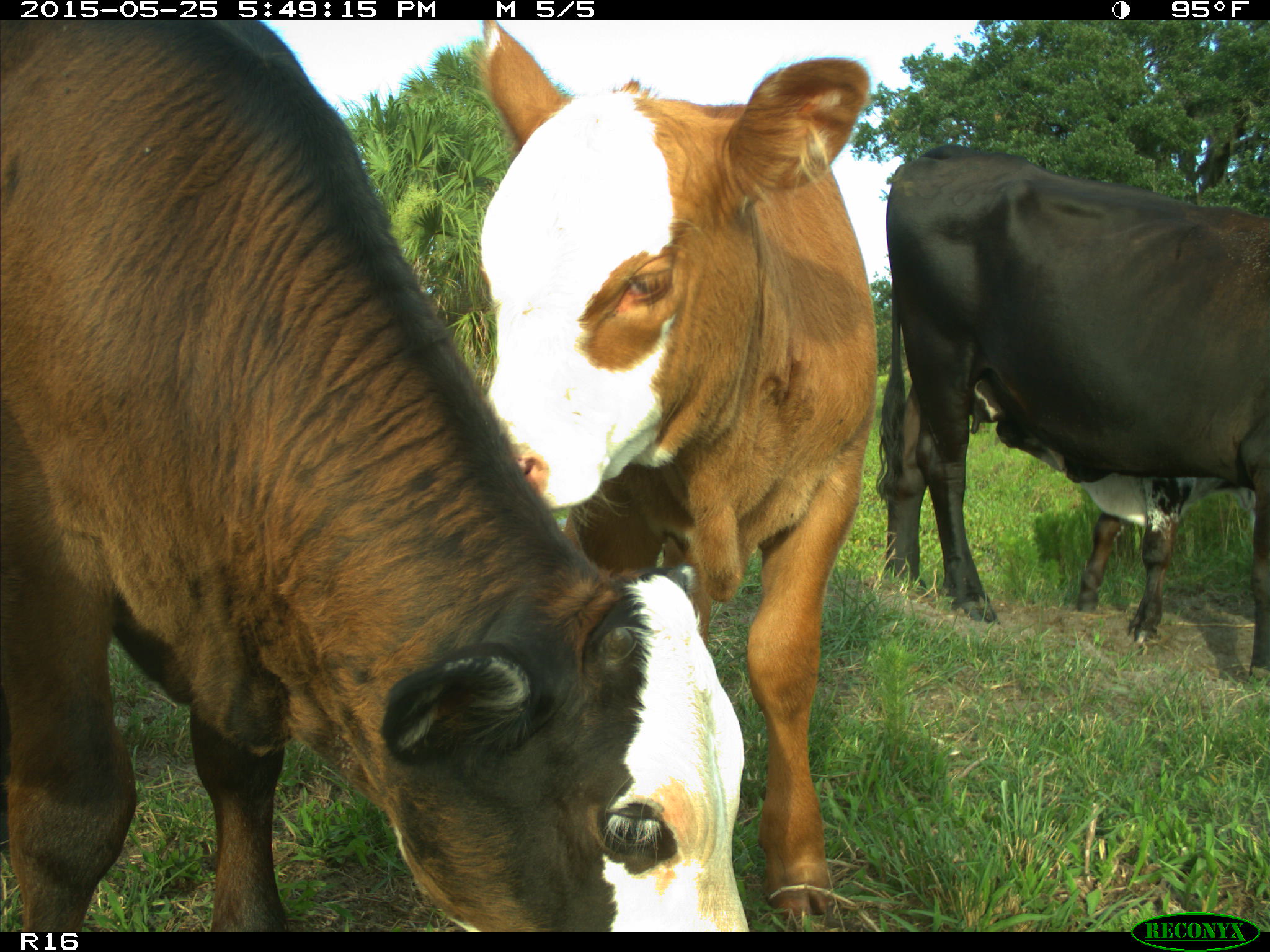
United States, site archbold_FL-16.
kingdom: Animalia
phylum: Chordata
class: Mammalia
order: Artiodactyla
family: Bovidae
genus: Bos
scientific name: Bos taurus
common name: domestic cow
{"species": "Bos taurus (domestic cow)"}